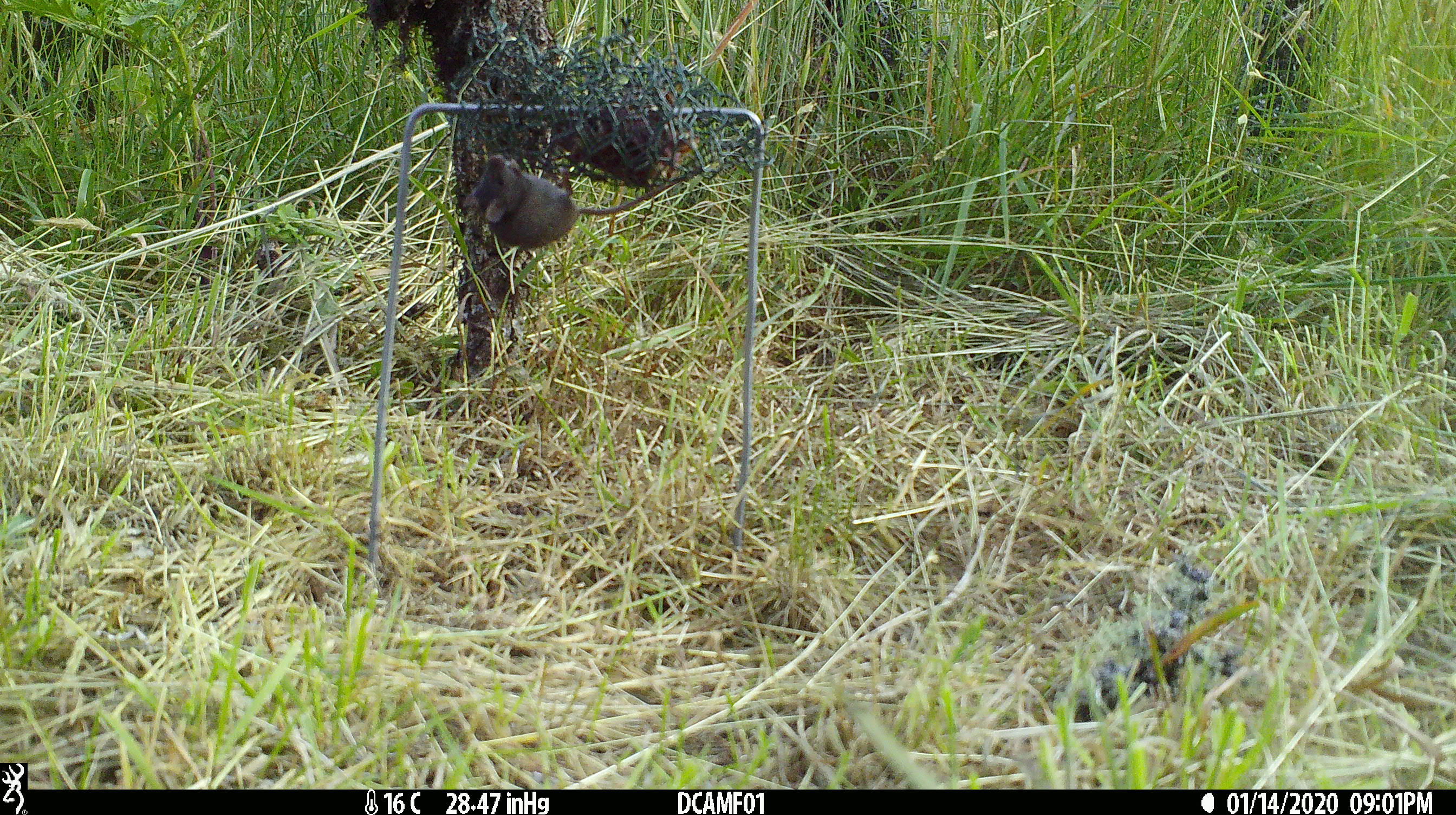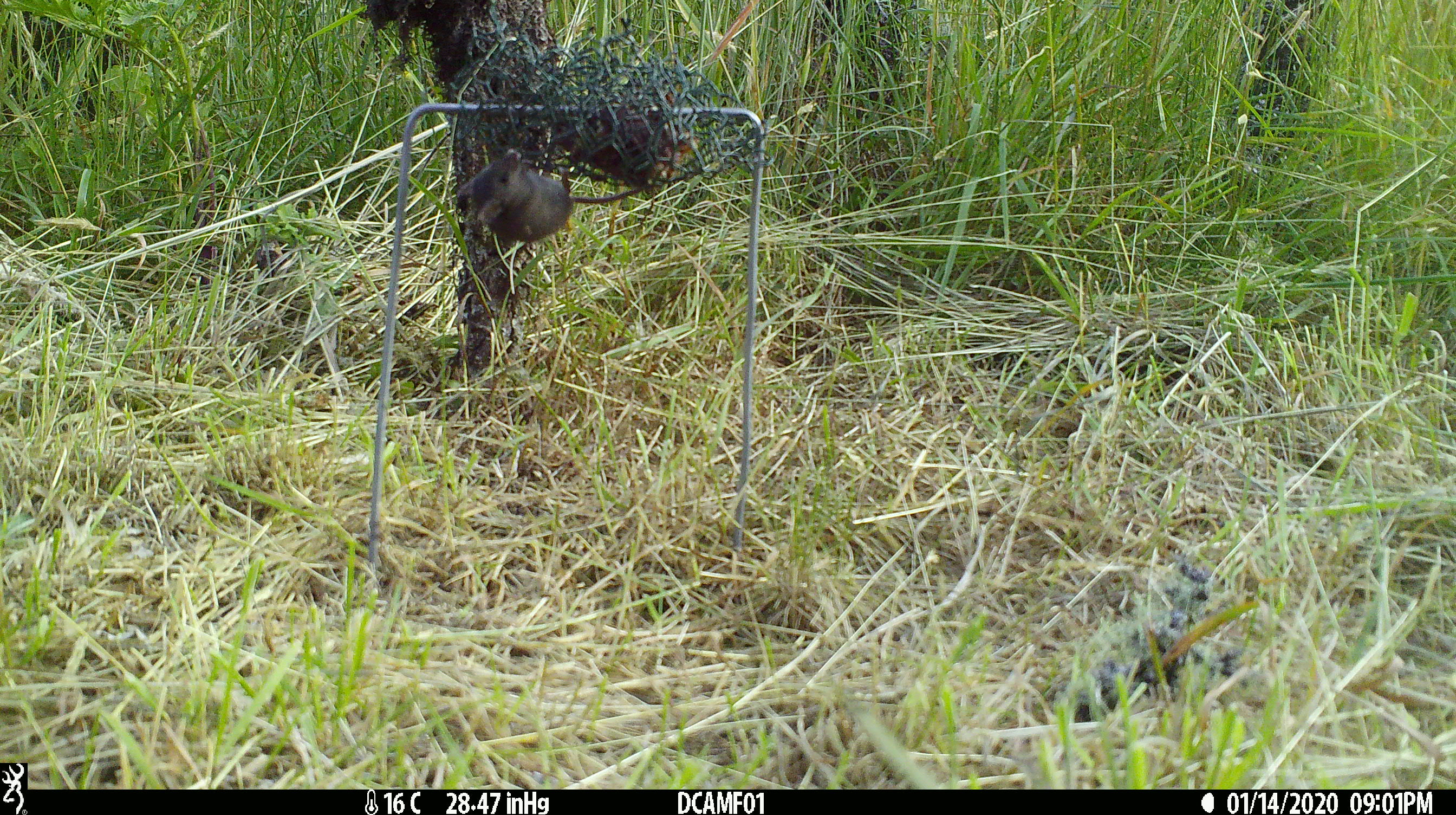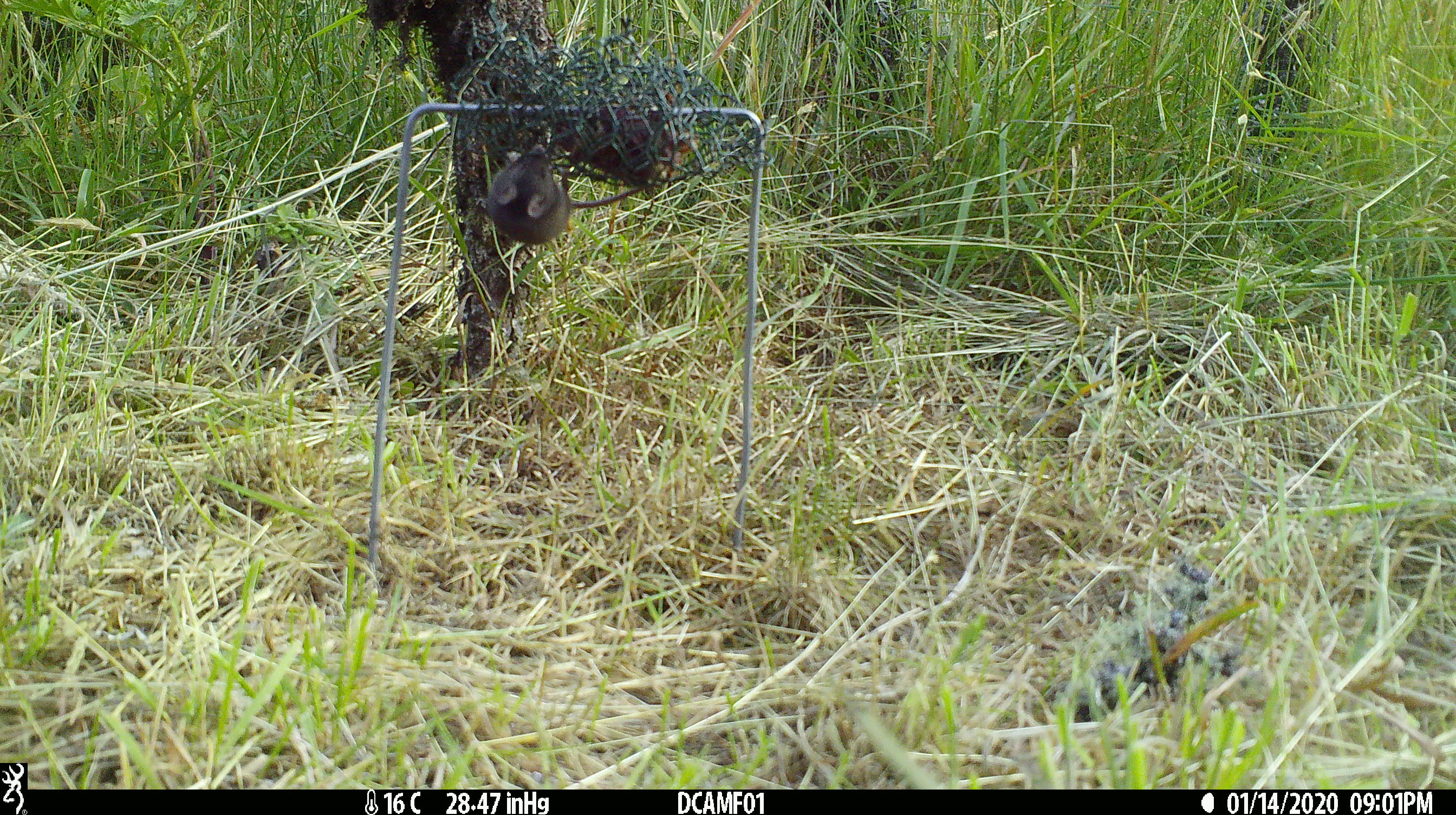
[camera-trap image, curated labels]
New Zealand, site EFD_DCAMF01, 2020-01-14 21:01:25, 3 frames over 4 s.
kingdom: Animalia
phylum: Chordata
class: Mammalia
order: Rodentia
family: Muridae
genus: Mus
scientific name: Mus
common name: mouse